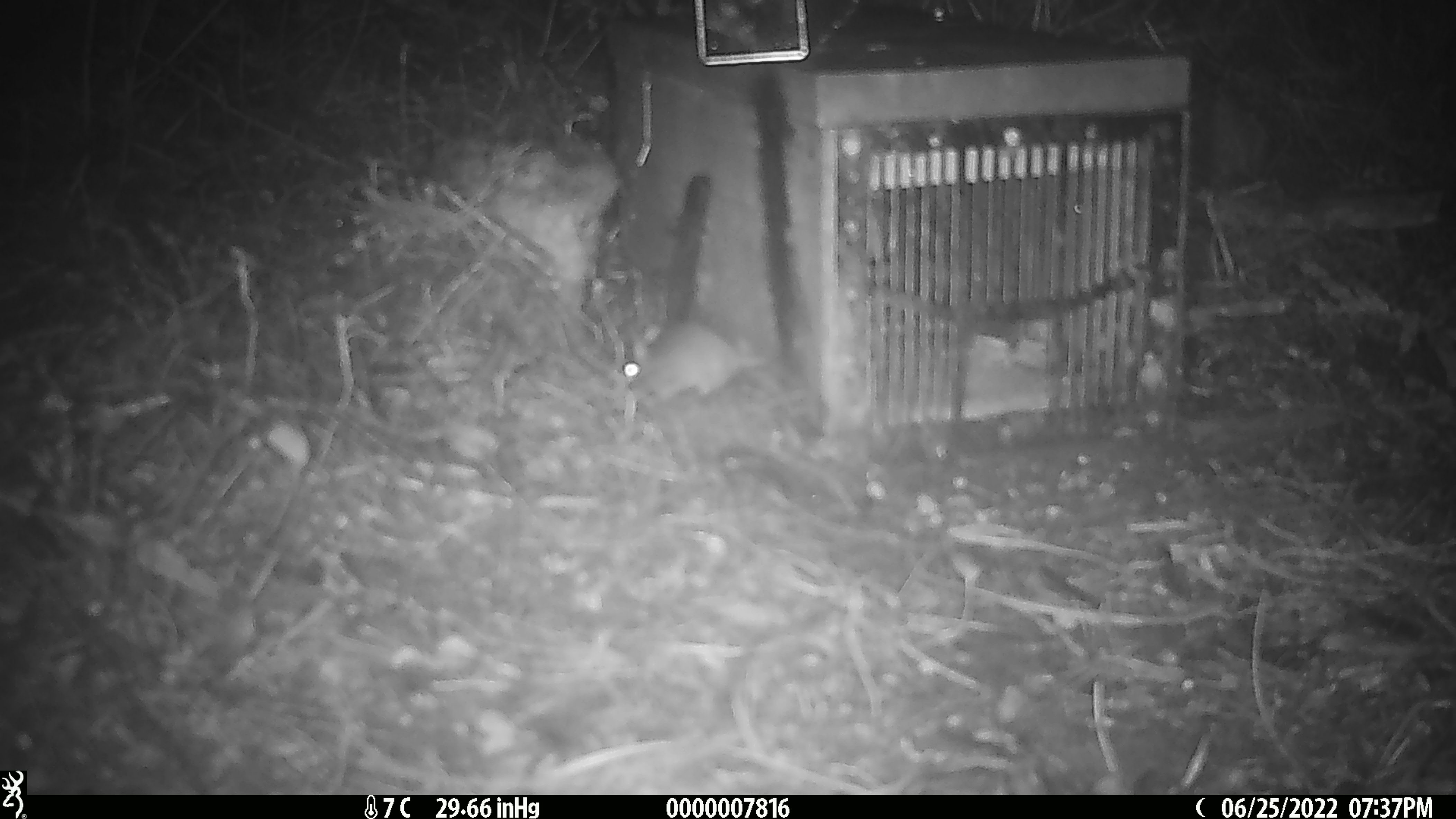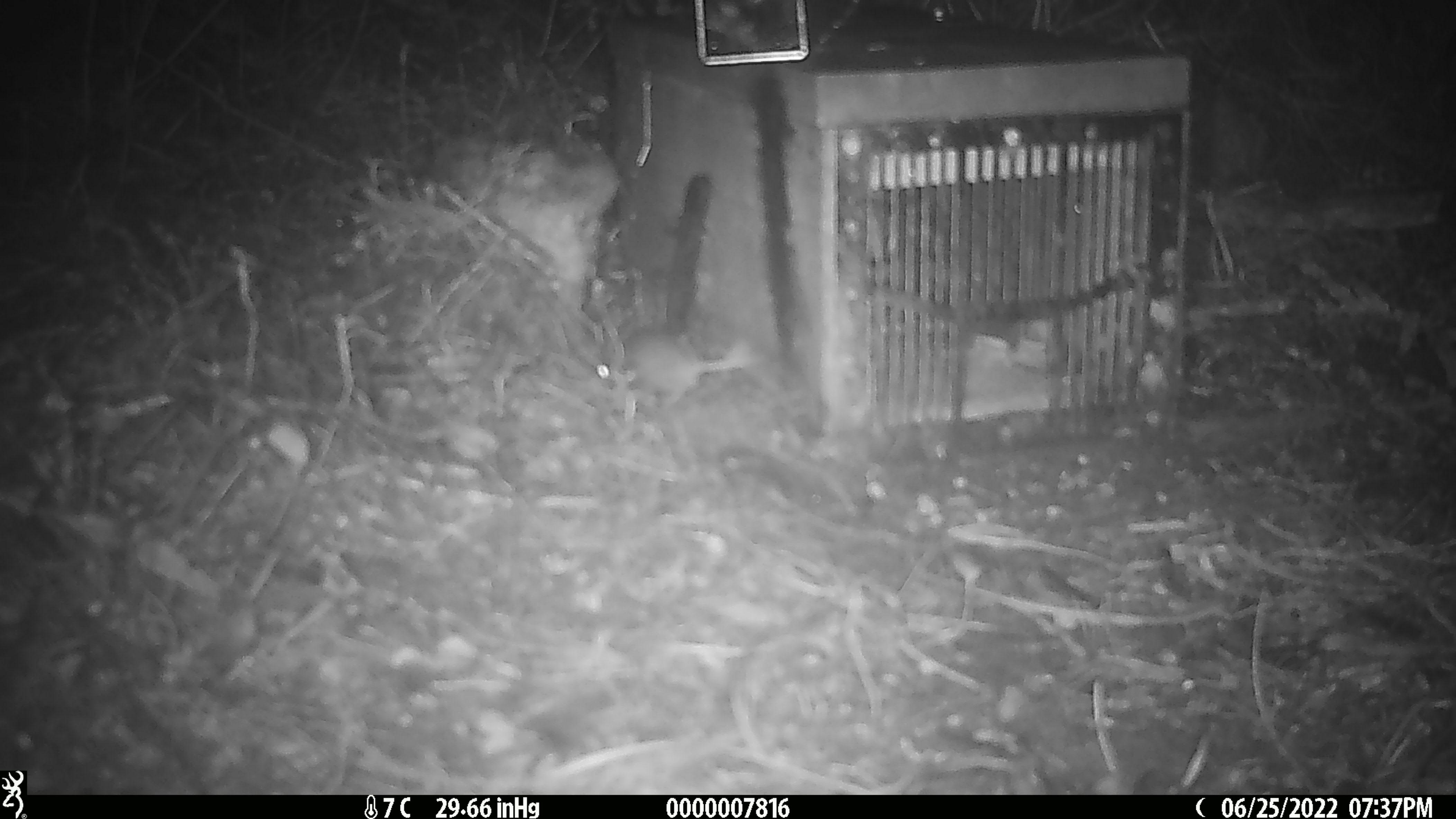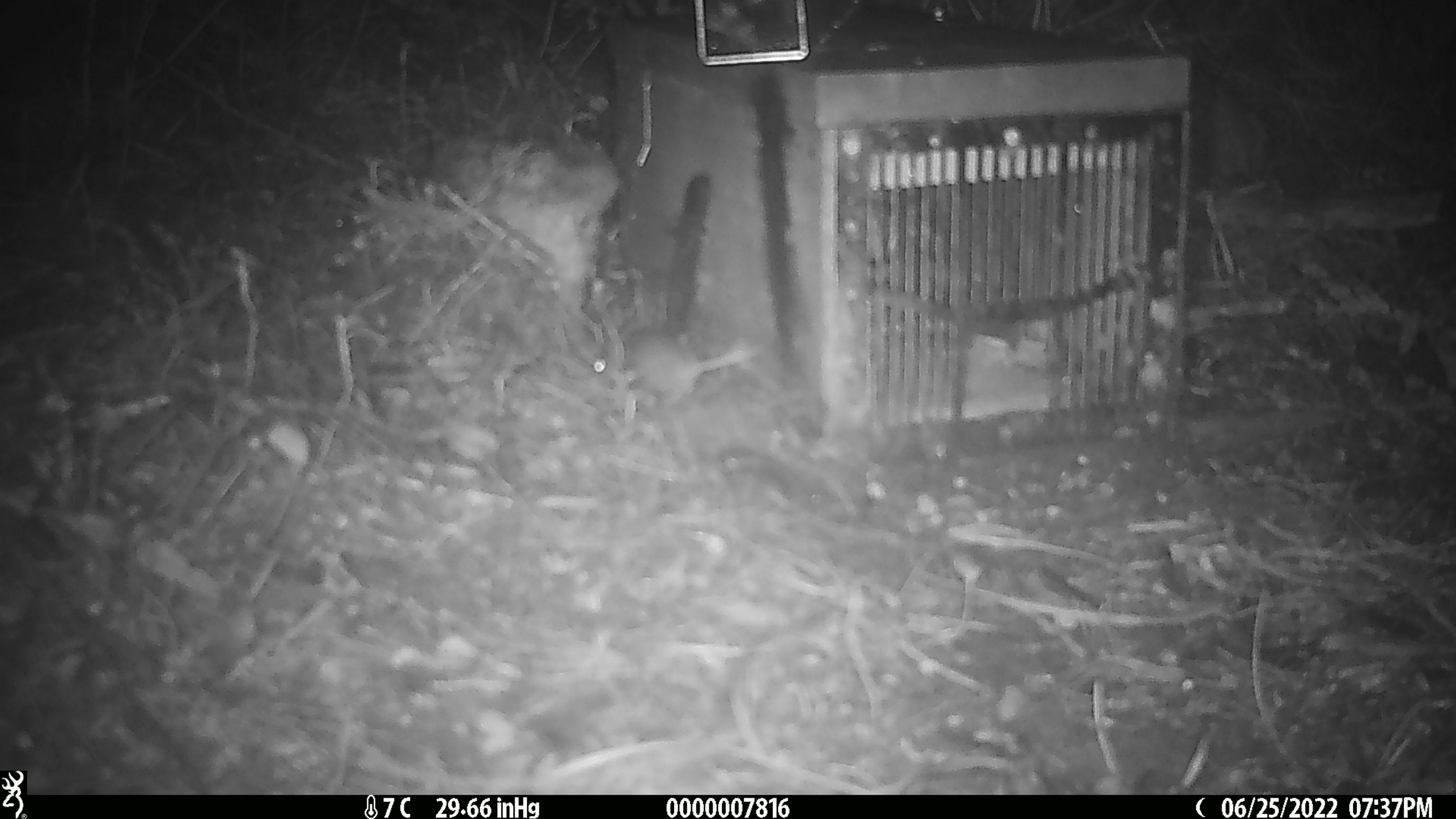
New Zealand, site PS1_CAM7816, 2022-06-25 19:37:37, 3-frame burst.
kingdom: Animalia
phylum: Chordata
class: Mammalia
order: Rodentia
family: Muridae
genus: Mus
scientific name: Mus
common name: mouse